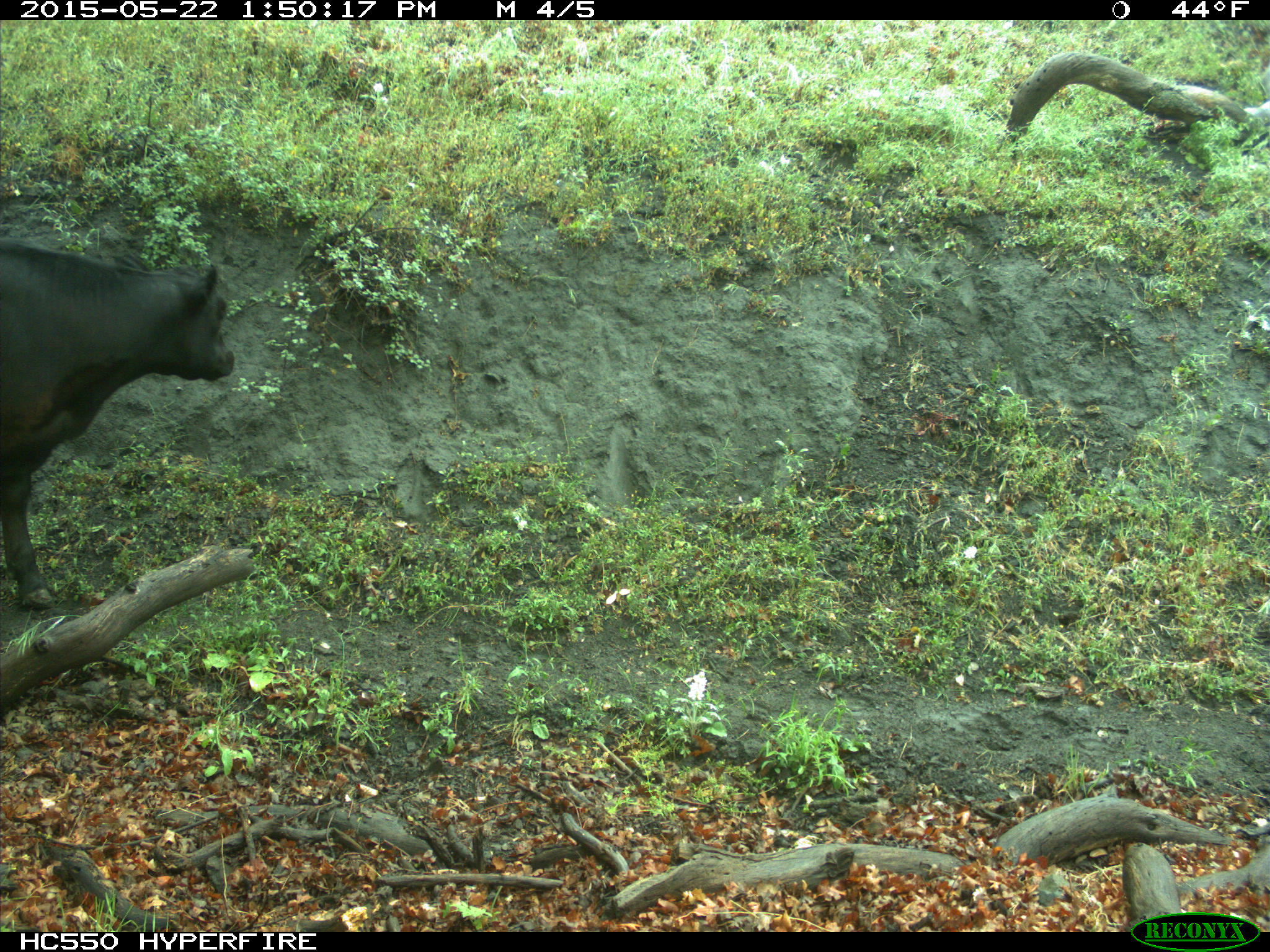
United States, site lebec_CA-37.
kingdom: Animalia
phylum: Chordata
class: Mammalia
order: Artiodactyla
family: Bovidae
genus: Bos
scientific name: Bos taurus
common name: domestic cow